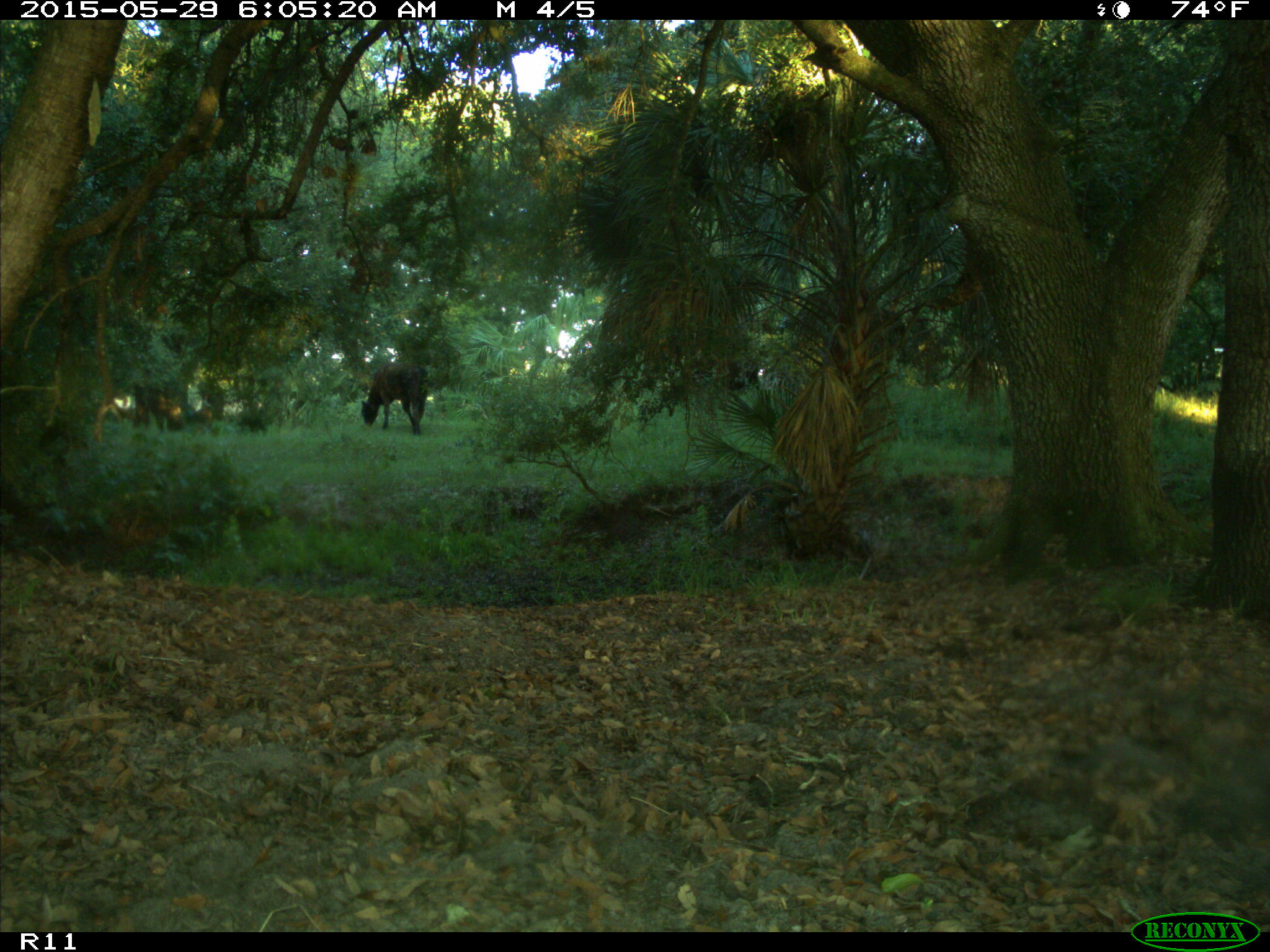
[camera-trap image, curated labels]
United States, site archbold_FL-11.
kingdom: Animalia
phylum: Chordata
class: Mammalia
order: Artiodactyla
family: Bovidae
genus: Bos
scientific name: Bos taurus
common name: domestic cow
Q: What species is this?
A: Bos taurus (domestic cow).